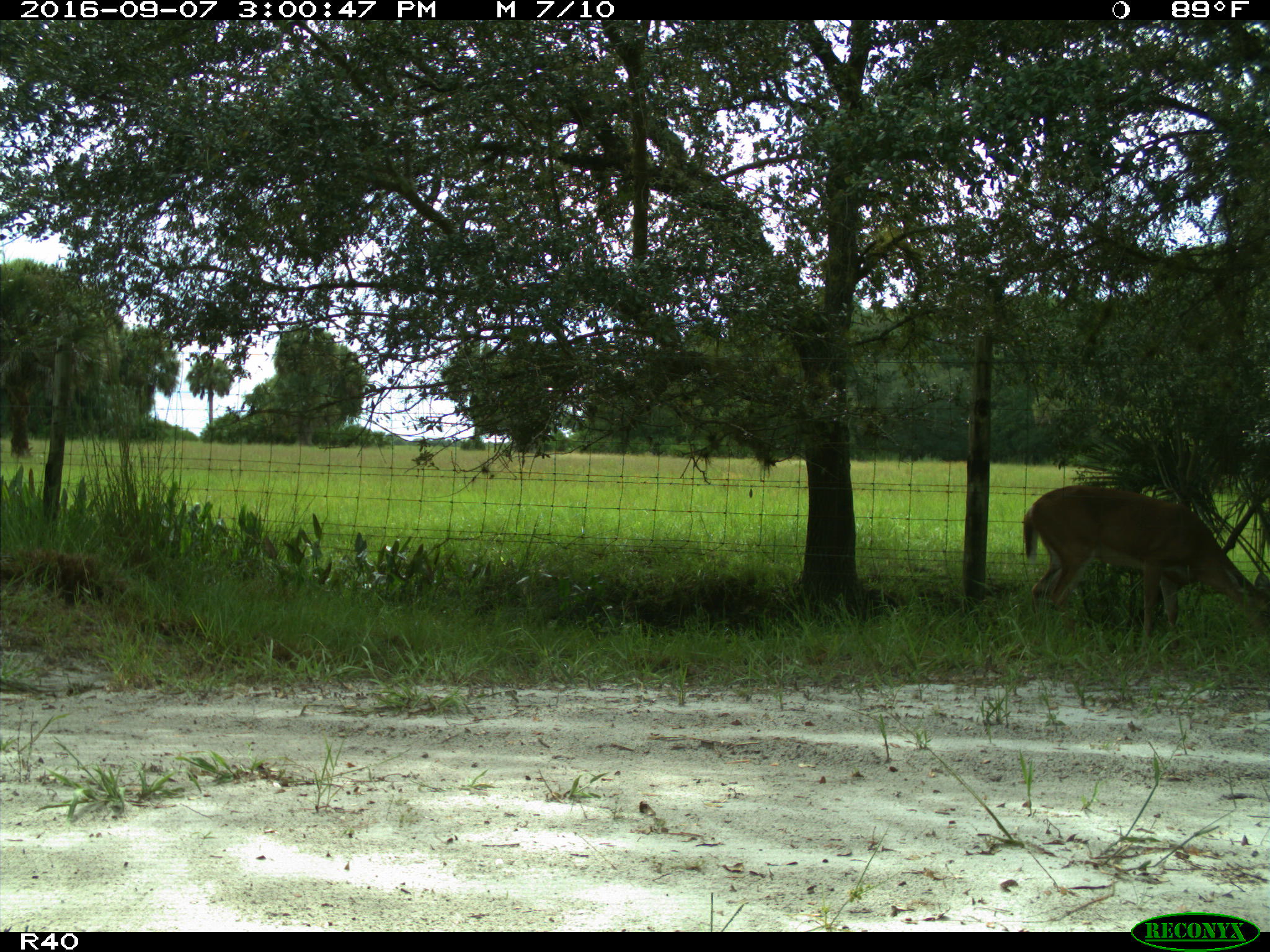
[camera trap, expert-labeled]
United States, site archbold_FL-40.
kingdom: Animalia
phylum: Chordata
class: Mammalia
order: Artiodactyla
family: Cervidae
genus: Odocoileus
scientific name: Odocoileus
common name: deer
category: unidentified deer